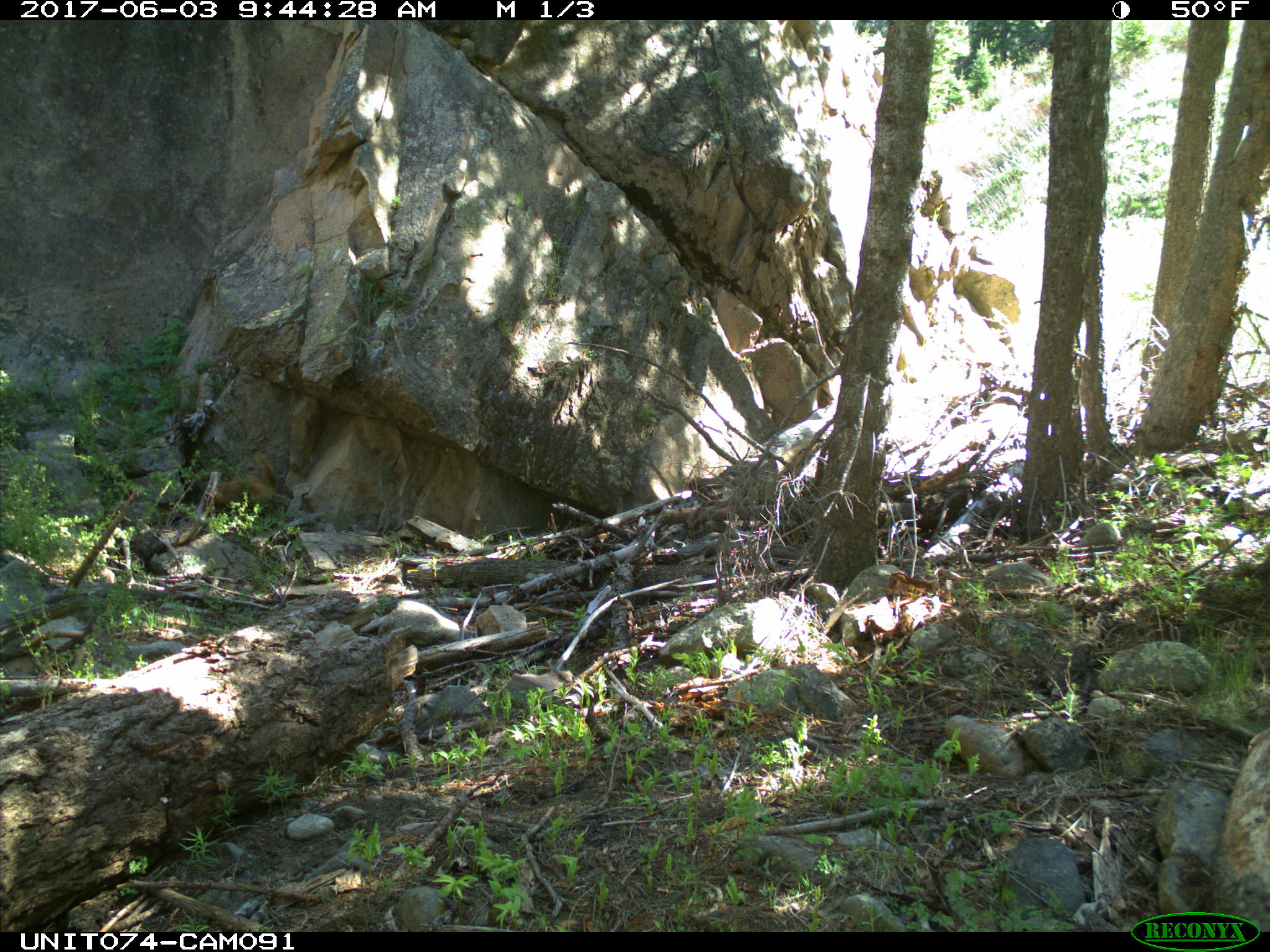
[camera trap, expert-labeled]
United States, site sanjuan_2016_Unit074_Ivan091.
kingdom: Animalia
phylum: Chordata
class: Mammalia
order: Rodentia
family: Sciuridae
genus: Marmota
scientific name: Marmota flaviventris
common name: yellow-bellied marmot